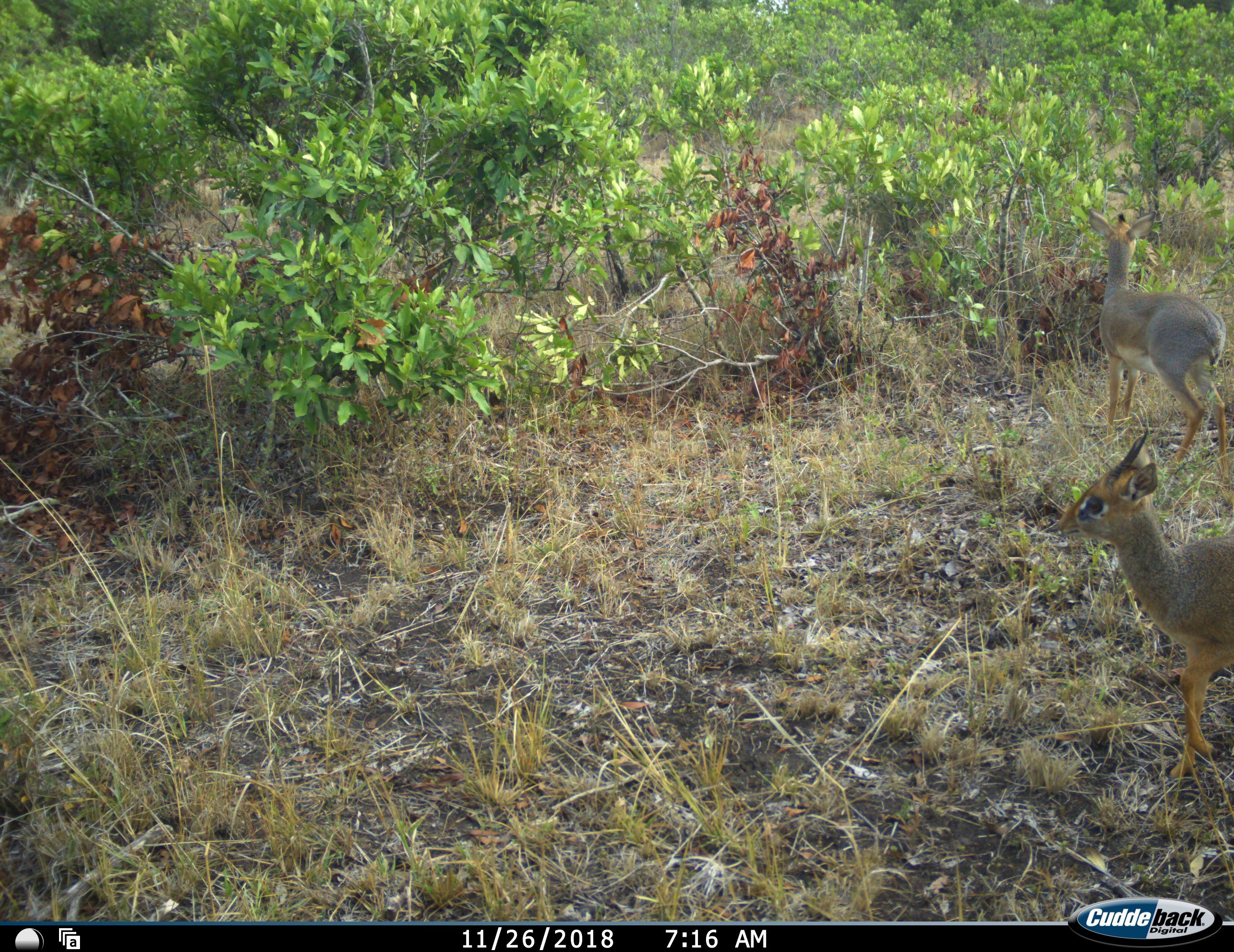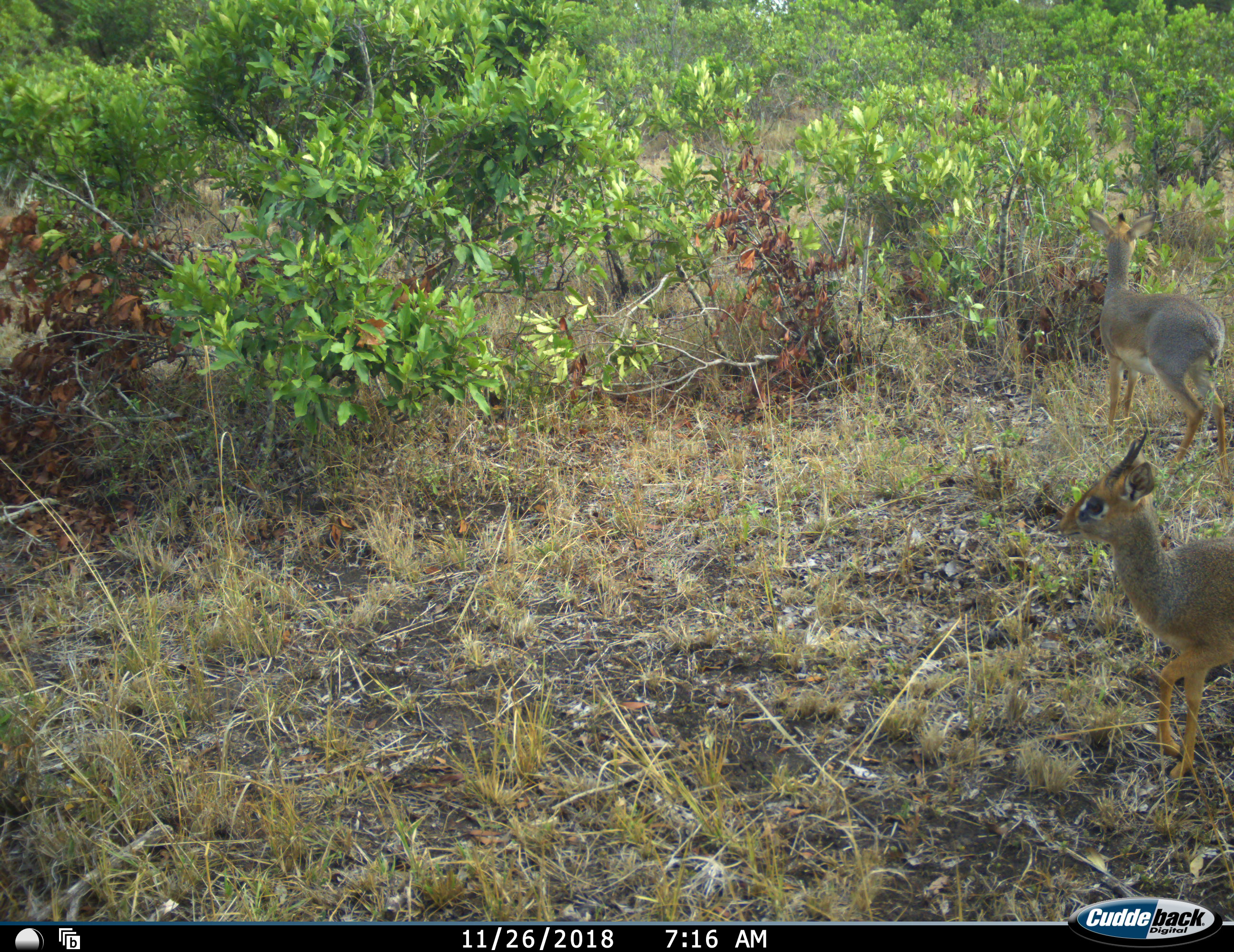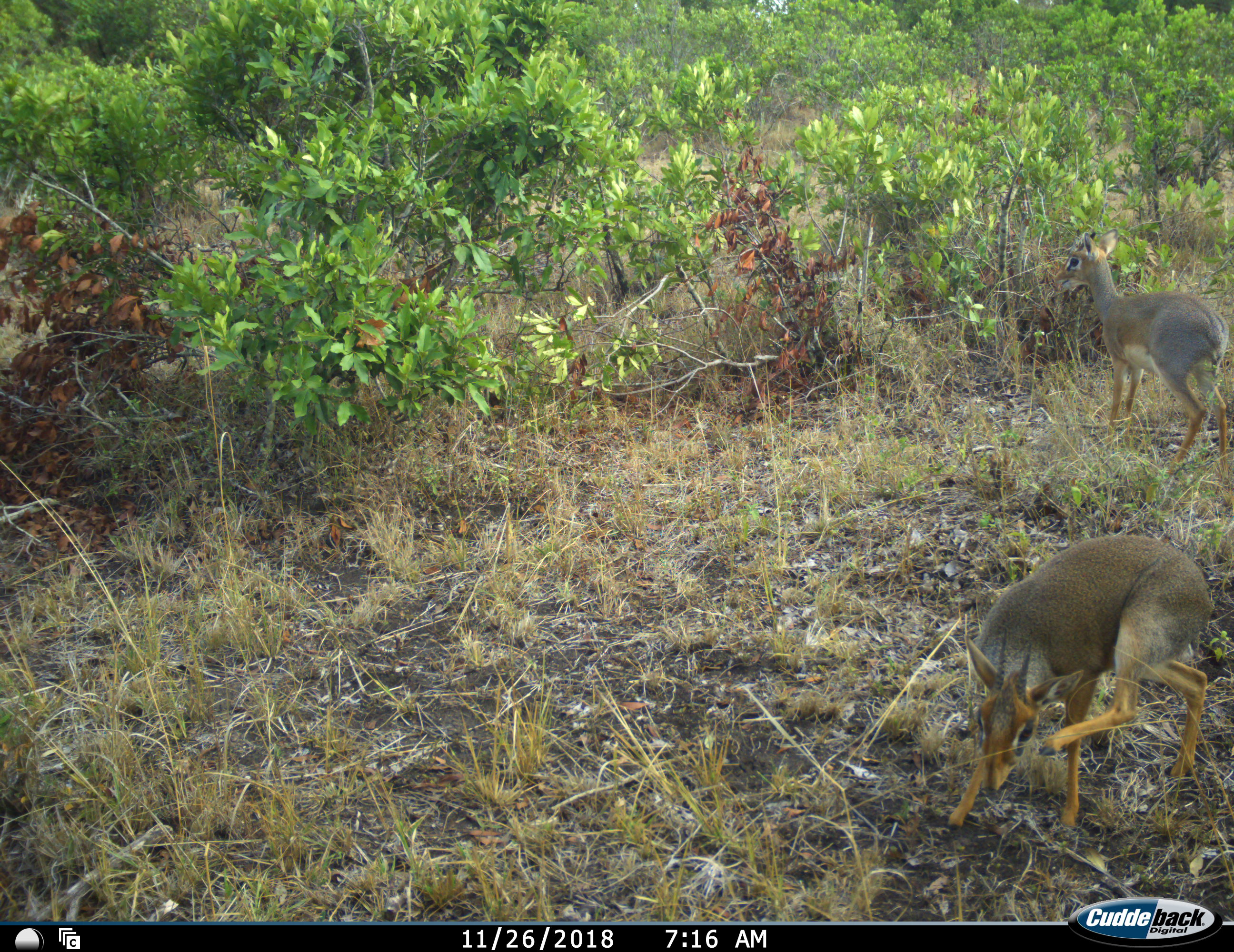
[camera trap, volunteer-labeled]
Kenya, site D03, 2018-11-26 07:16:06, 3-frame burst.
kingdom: Animalia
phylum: Chordata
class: Mammalia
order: Artiodactyla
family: Bovidae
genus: Madoqua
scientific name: Madoqua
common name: dikdik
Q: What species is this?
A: Dikdik (Madoqua).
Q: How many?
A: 2.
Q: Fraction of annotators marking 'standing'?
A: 75%.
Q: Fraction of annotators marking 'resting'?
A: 0%.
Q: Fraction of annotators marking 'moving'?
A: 38%.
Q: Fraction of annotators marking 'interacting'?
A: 0%.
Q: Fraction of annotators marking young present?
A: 0%.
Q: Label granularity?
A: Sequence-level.